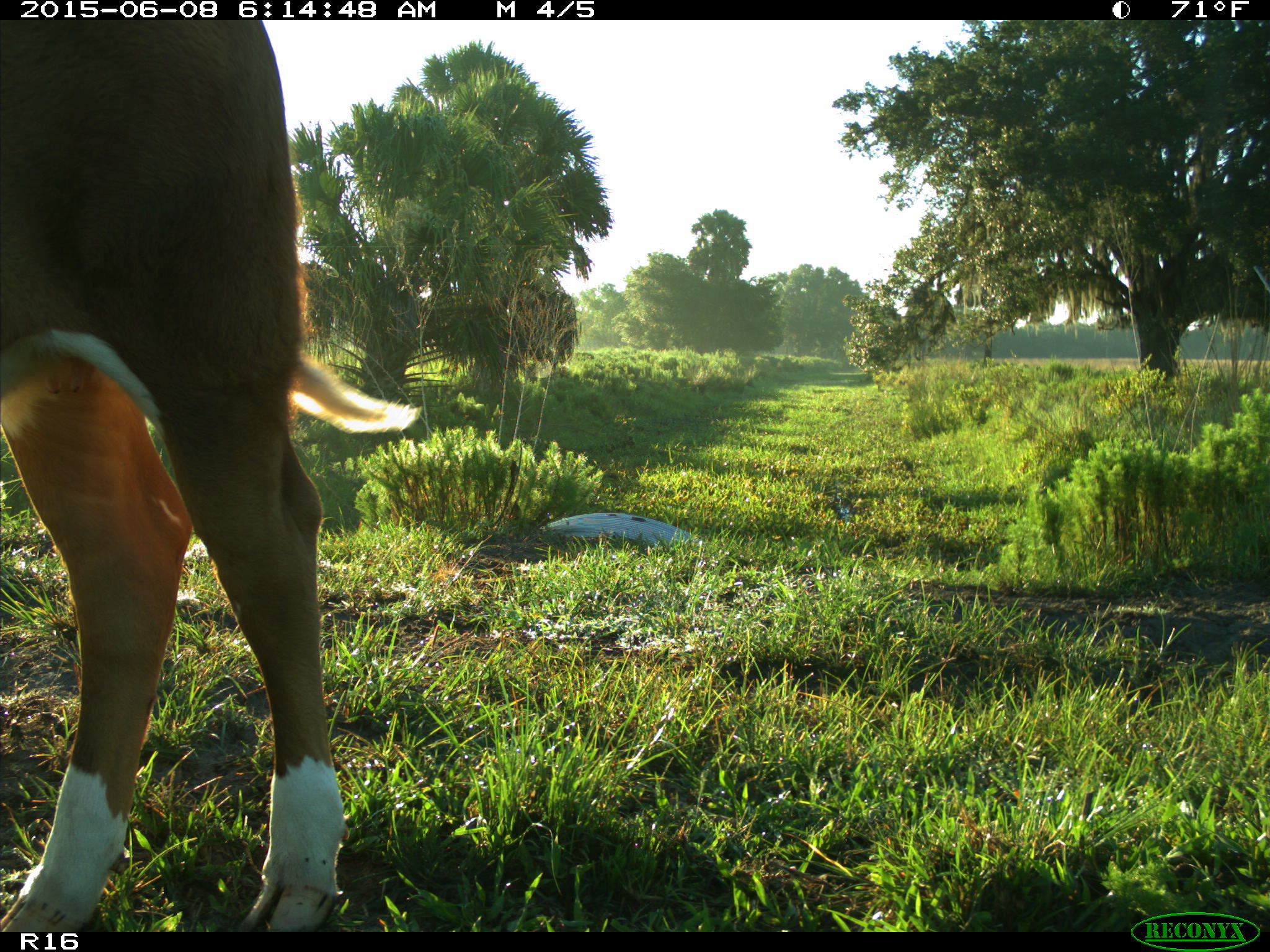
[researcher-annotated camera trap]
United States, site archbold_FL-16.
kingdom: Animalia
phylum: Chordata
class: Mammalia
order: Artiodactyla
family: Bovidae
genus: Bos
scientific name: Bos taurus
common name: domestic cow